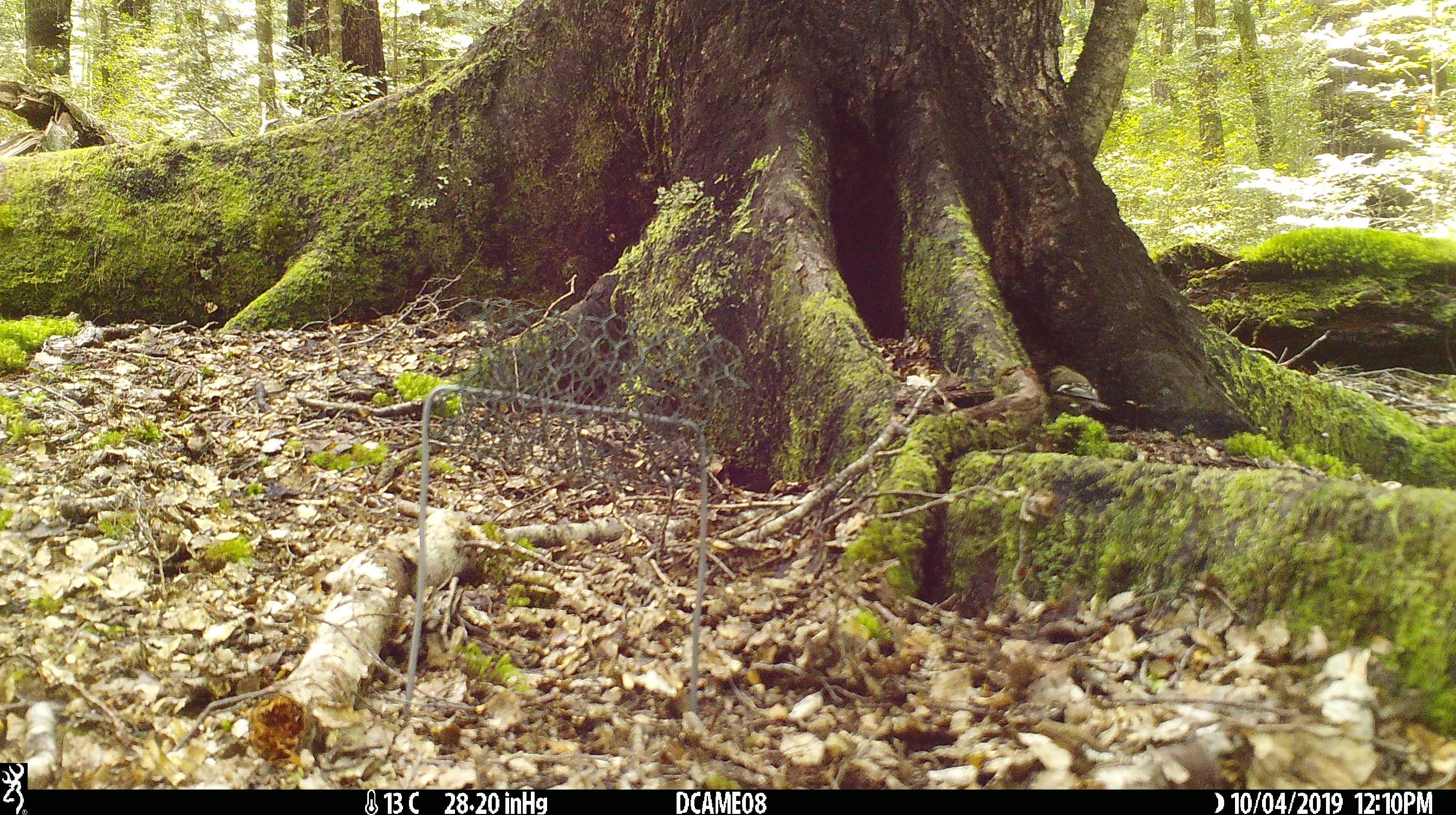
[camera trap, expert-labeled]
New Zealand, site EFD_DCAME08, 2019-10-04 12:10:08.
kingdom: Animalia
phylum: Chordata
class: Aves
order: Passeriformes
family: Fringillidae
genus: Fringilla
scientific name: Fringilla coelebs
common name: common chaffinch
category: chaffinch